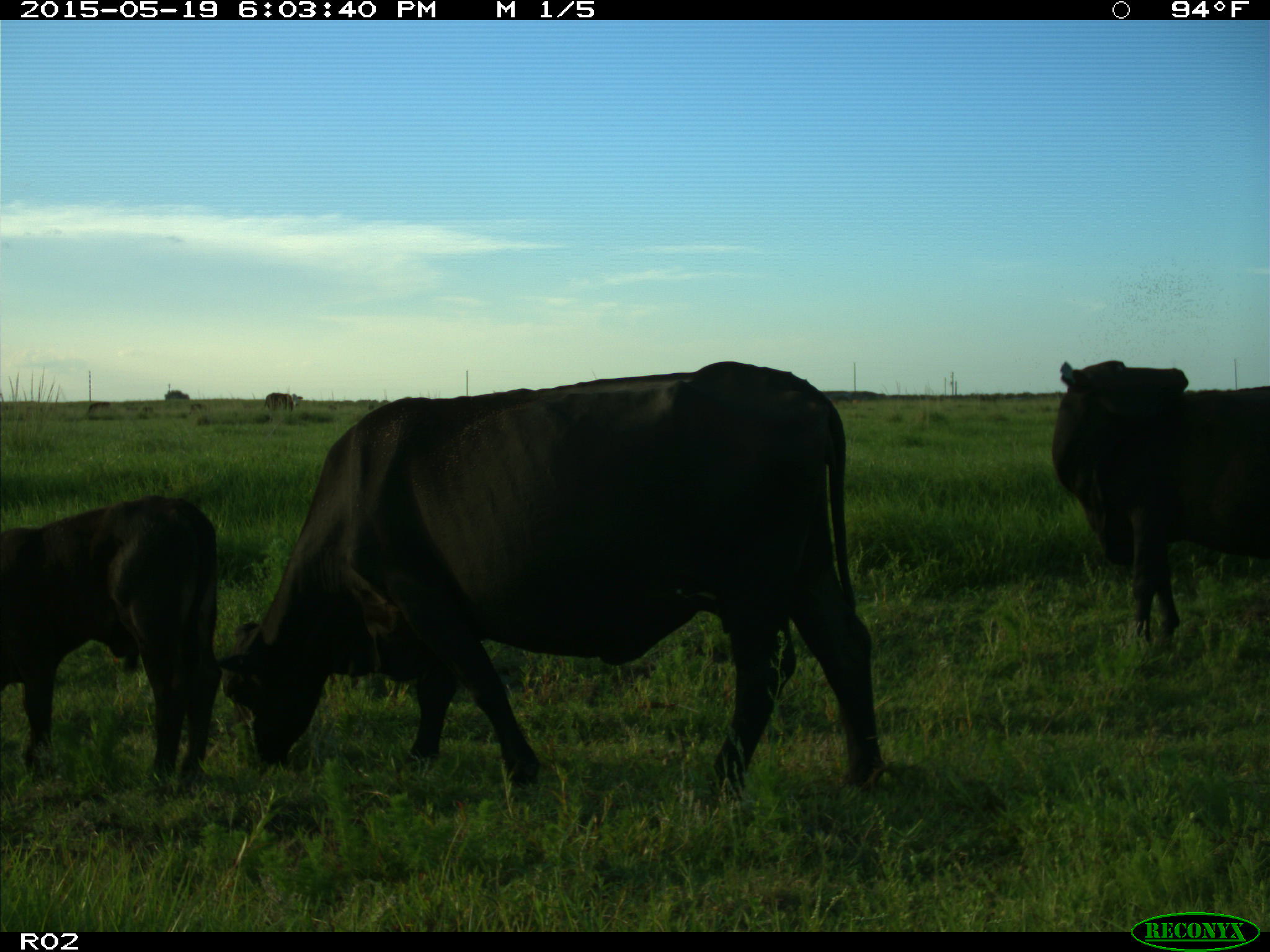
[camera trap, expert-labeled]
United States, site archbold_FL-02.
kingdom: Animalia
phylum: Chordata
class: Mammalia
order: Artiodactyla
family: Bovidae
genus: Bos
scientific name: Bos taurus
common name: domestic cow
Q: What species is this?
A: Bos taurus (domestic cow).